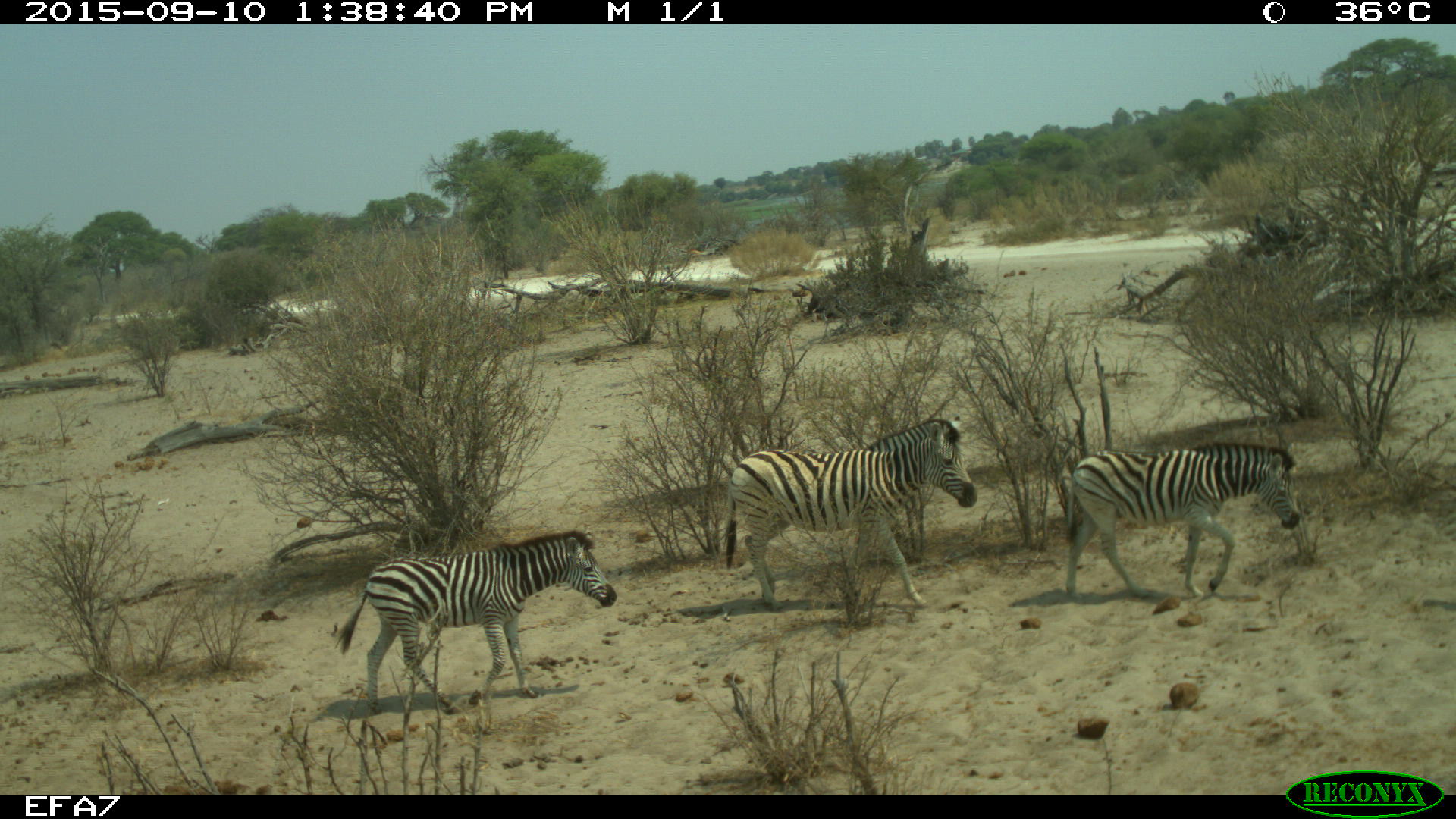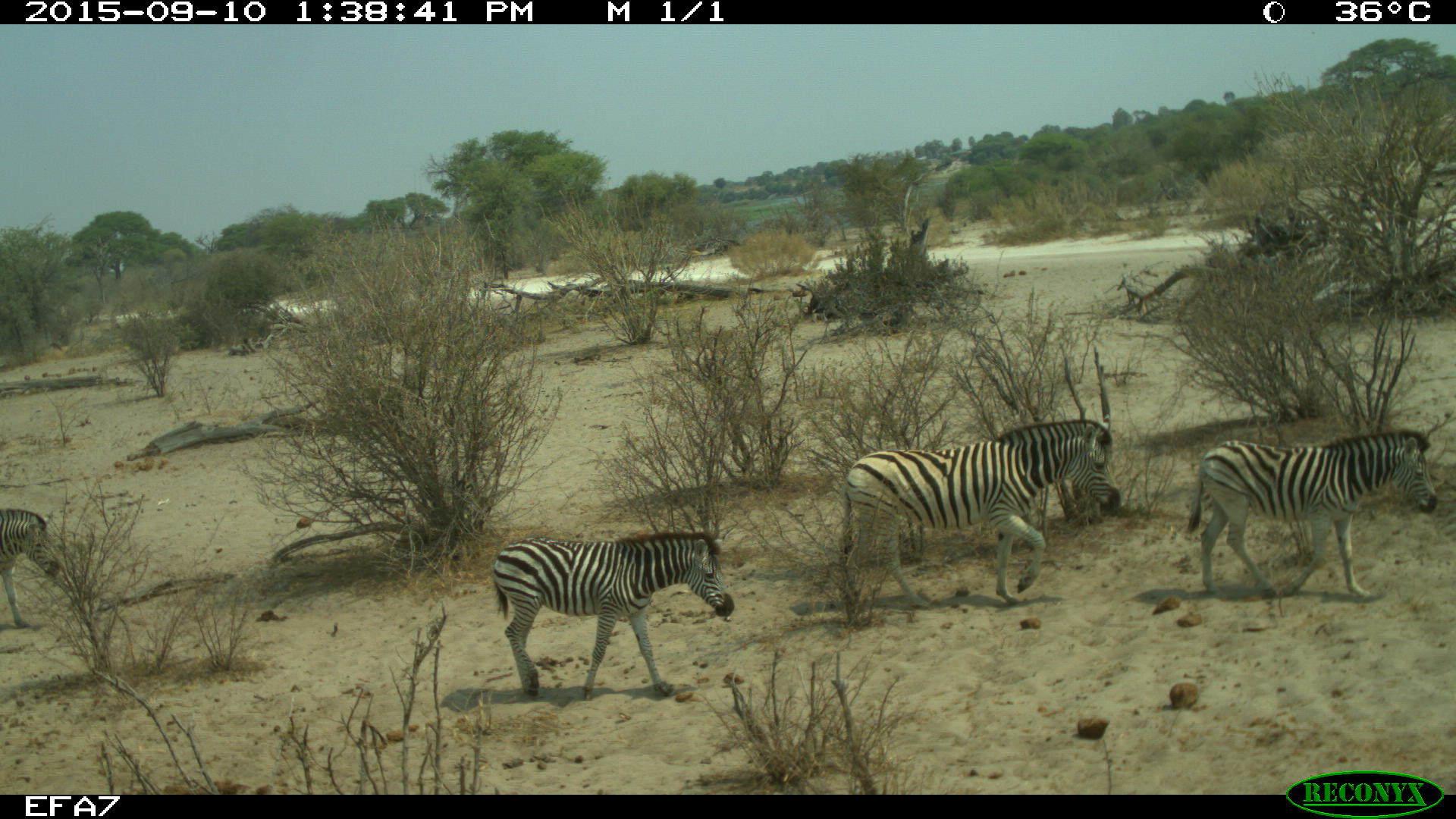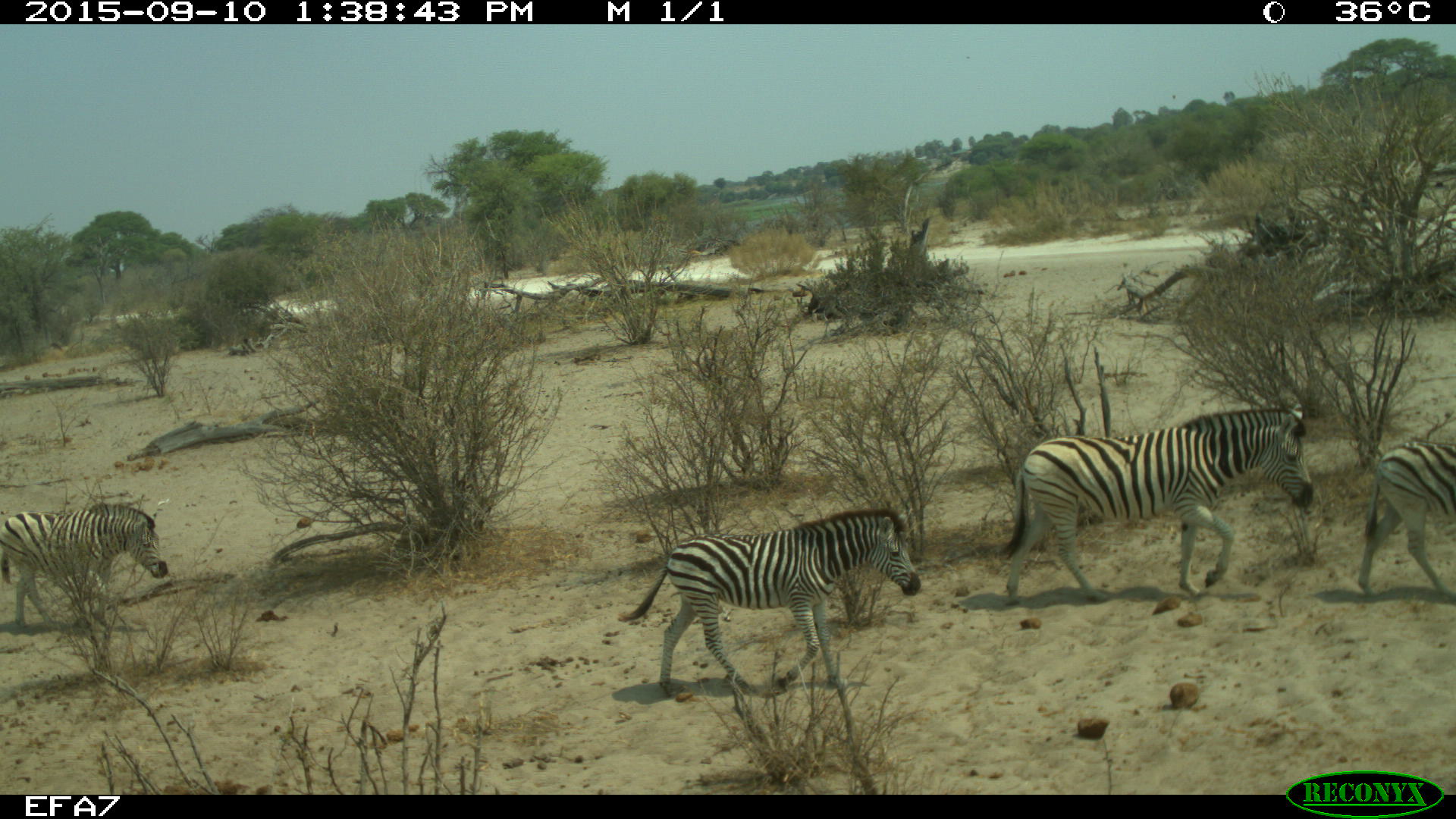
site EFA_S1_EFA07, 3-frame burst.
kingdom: Animalia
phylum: Chordata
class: Mammalia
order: Perissodactyla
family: Equidae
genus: Equus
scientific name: Equus quagga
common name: plains zebra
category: zebraplains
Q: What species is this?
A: Zebraplains (plains zebra) (Equus quagga).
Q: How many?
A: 4.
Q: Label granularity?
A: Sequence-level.